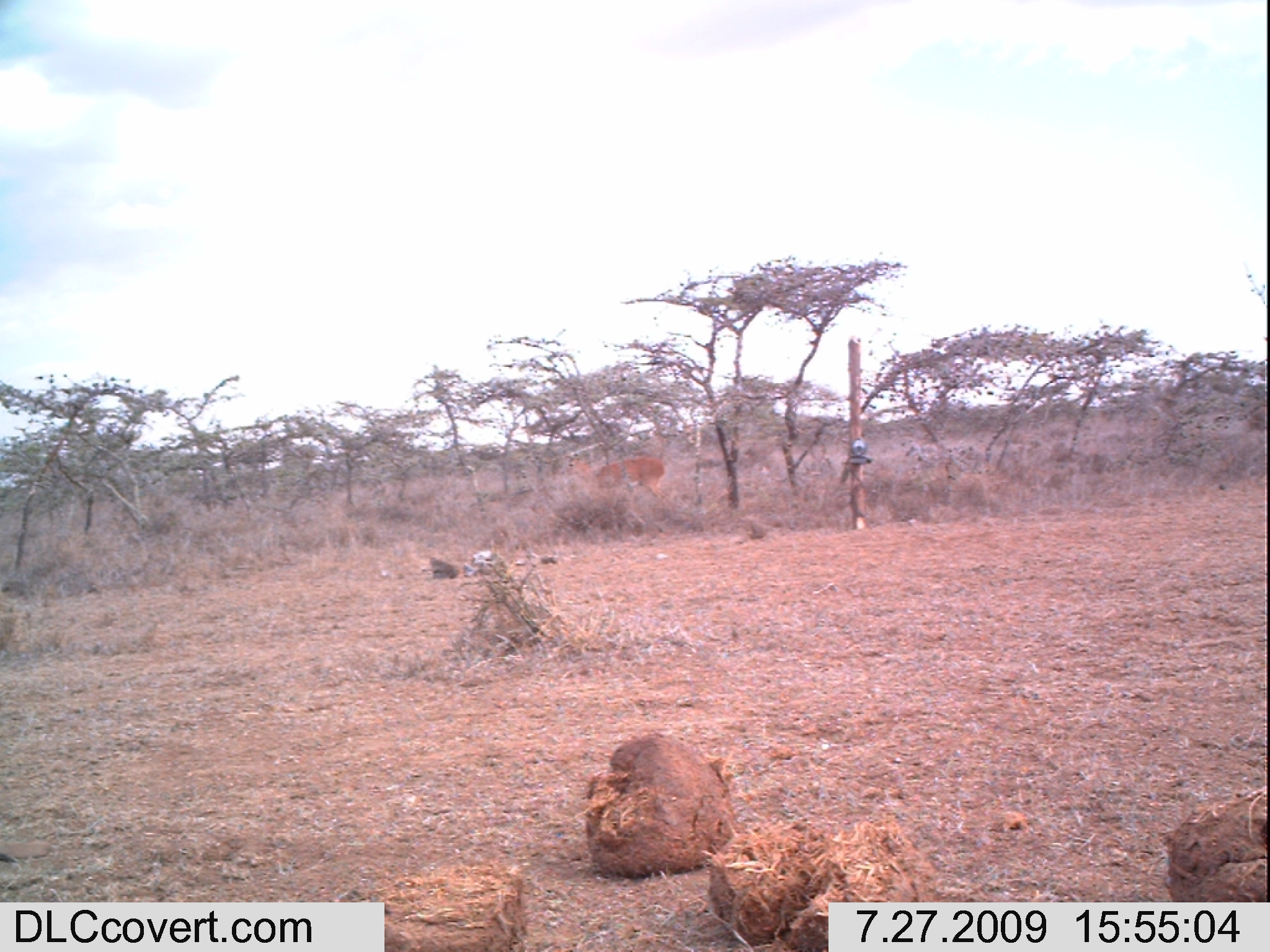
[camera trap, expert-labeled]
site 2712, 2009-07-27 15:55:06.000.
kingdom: Animalia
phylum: Chordata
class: Mammalia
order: Artiodactyla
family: Bovidae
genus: Raphicerus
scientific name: Raphicerus campestris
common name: steenbok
Raphicerus campestris (steenbok), count 1.